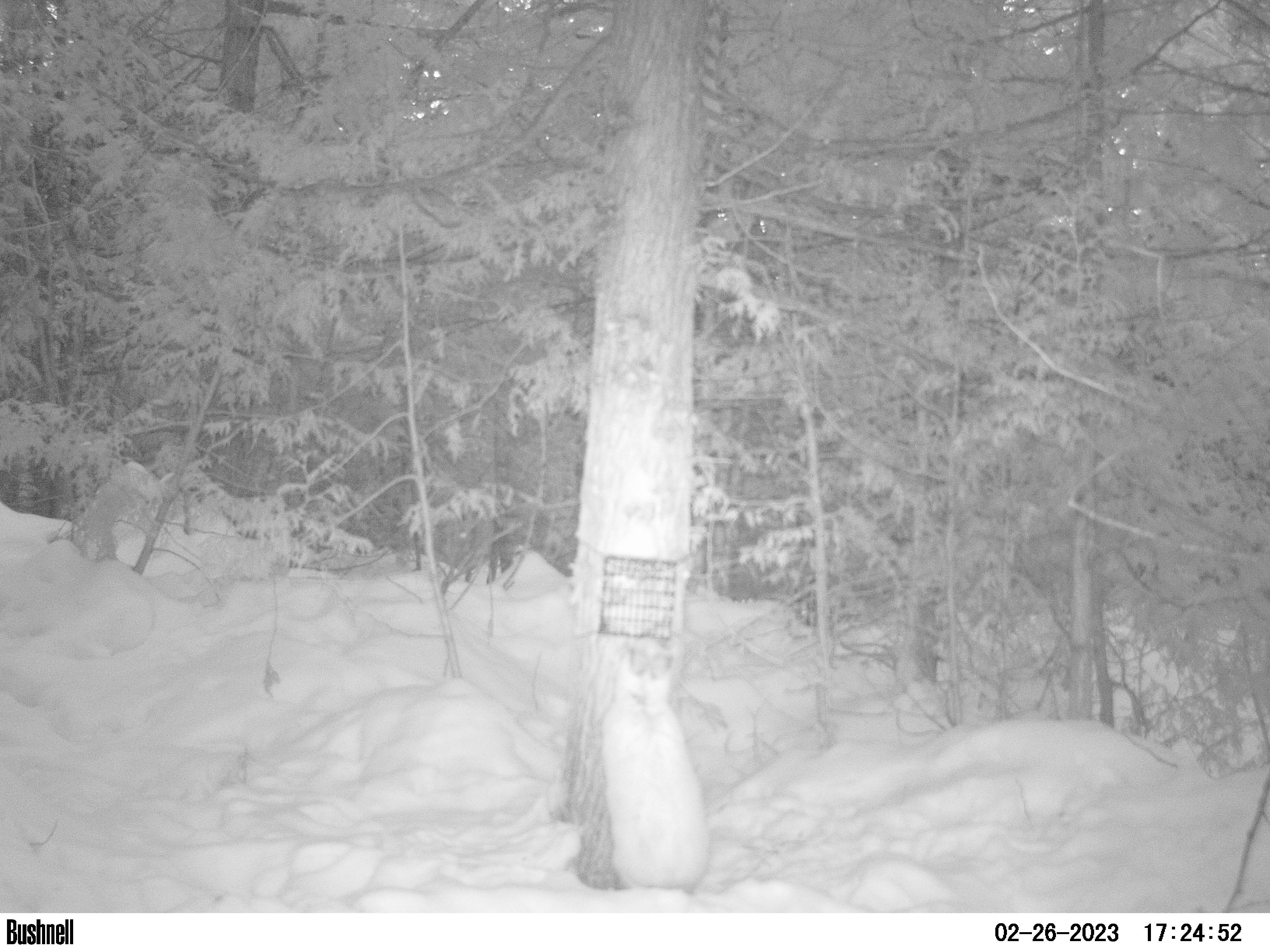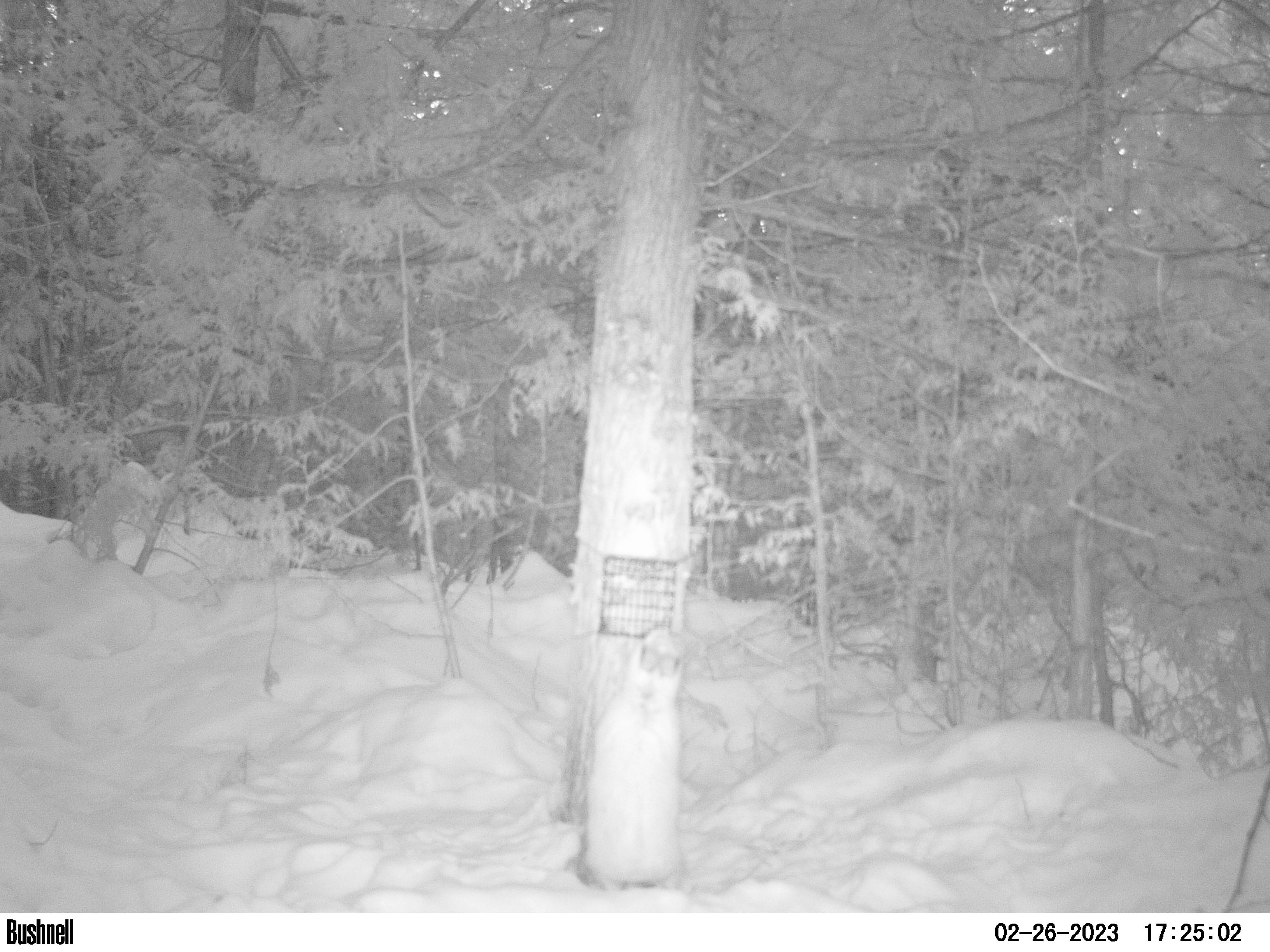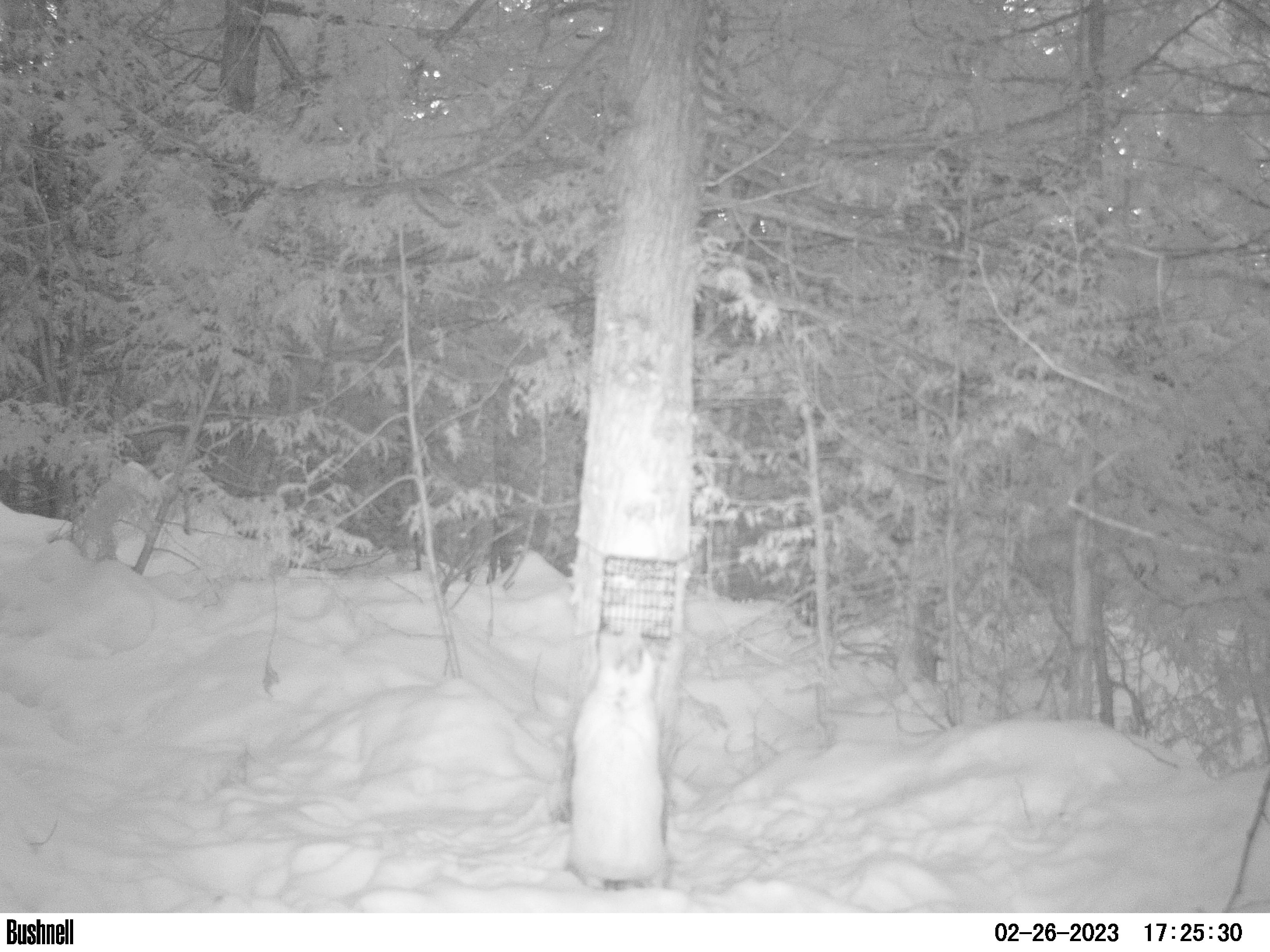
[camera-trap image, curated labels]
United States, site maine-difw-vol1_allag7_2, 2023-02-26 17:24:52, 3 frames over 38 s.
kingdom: Animalia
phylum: Chordata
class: Mammalia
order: Lagomorpha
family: Leporidae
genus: Lepus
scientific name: Lepus americanus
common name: snowshoe hare